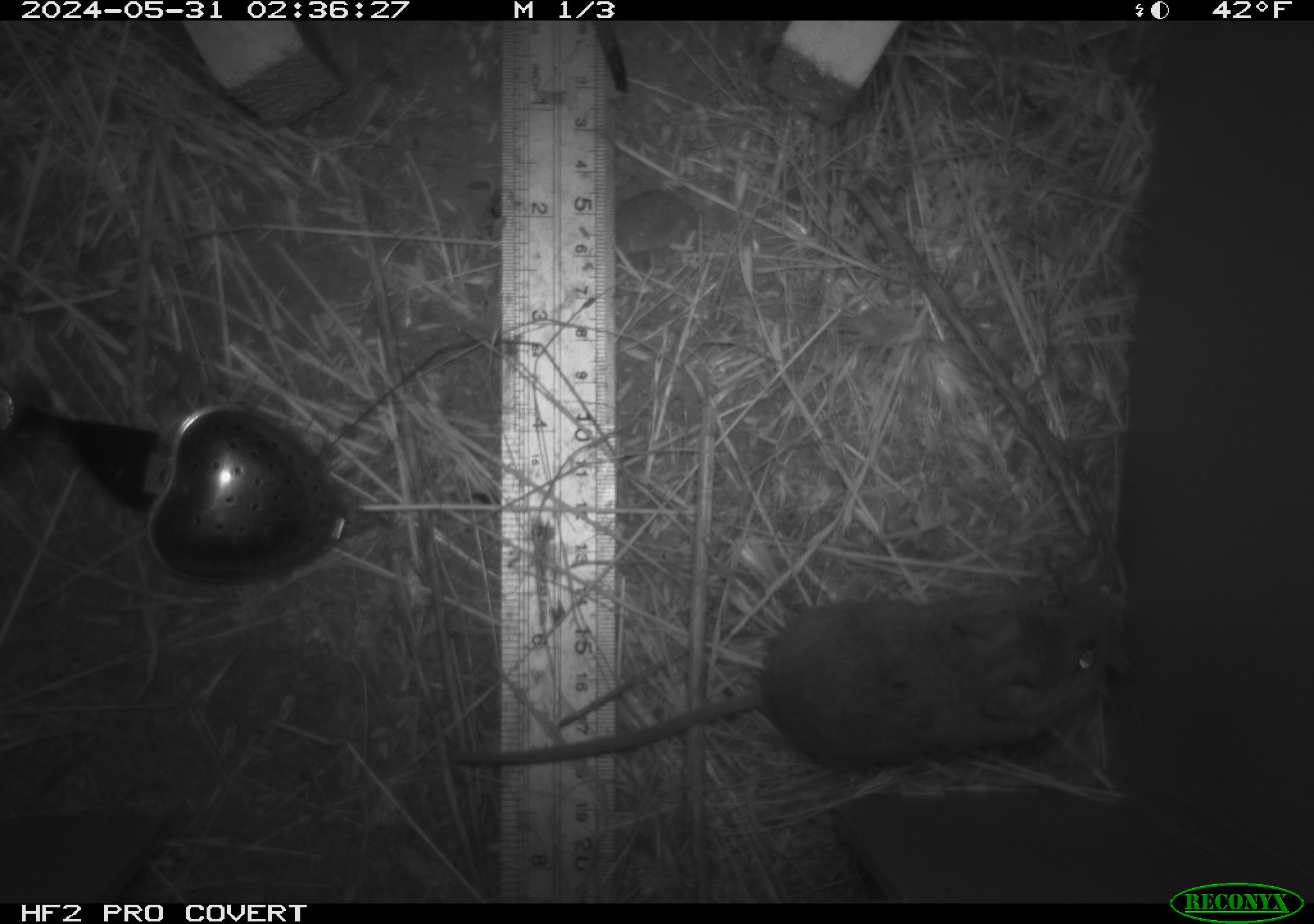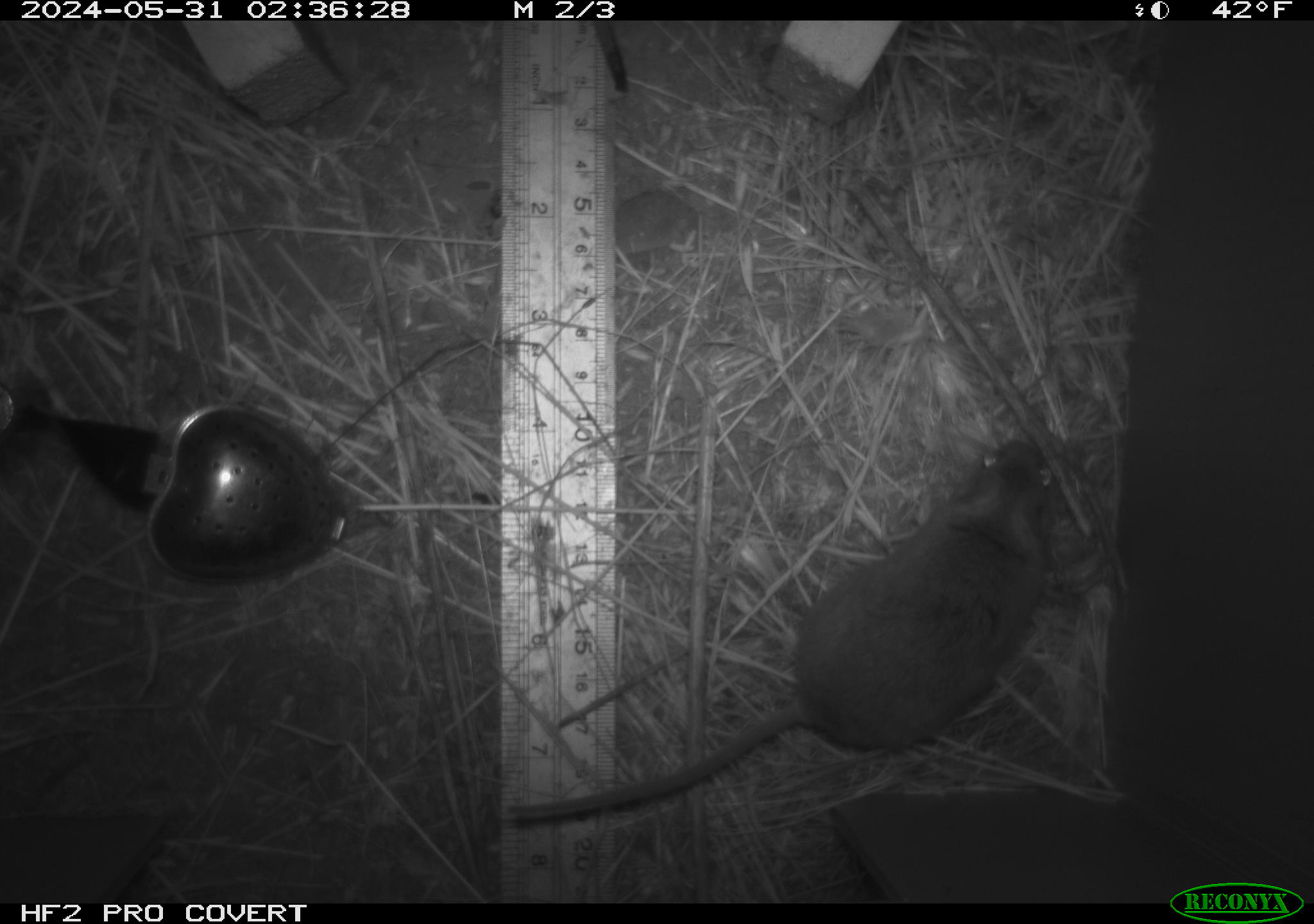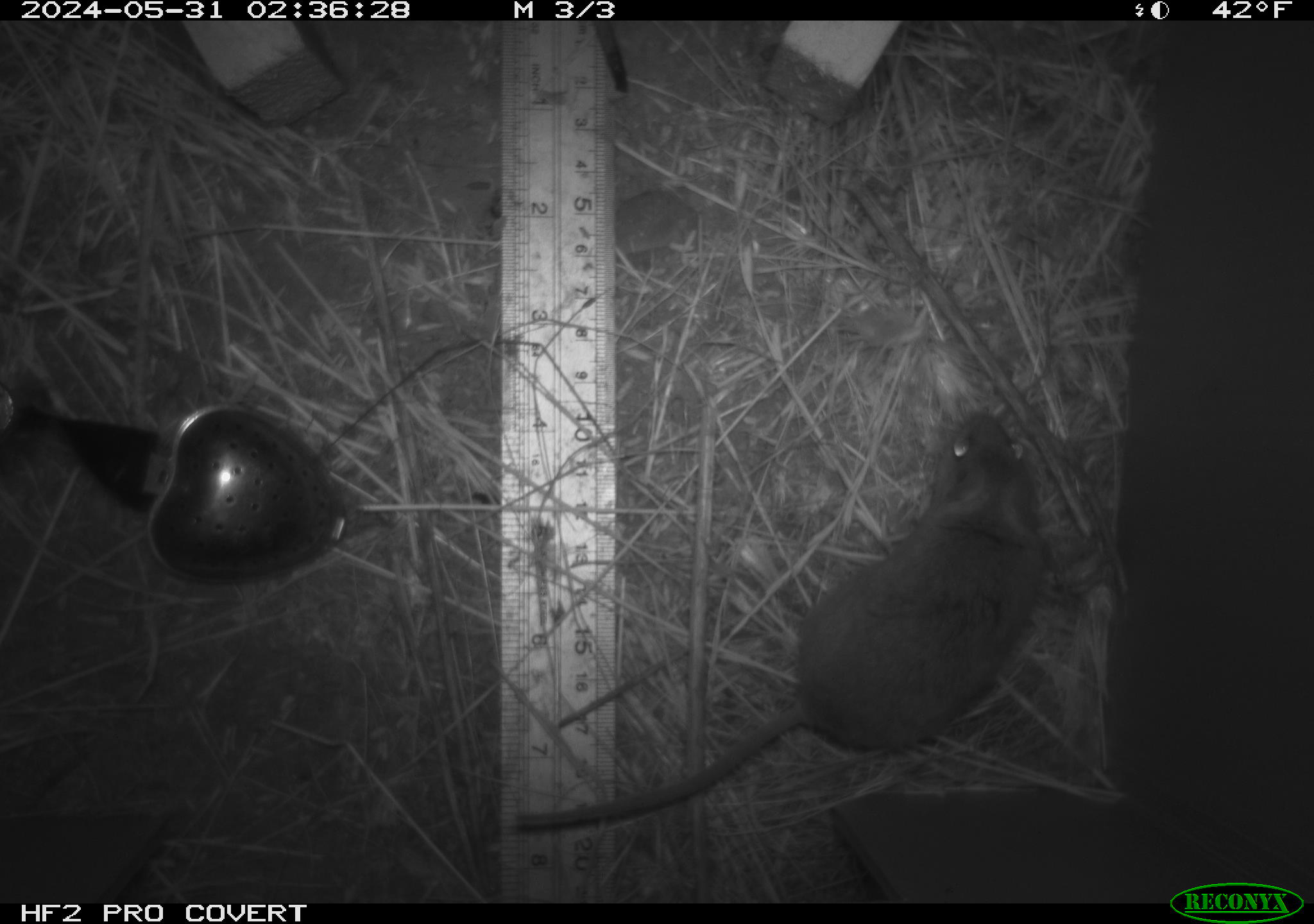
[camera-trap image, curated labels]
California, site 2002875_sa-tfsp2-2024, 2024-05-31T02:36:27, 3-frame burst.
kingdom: Animalia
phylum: Chordata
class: Mammalia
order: Rodentia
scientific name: Rodentia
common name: mouse species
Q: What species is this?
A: Mouse species (Rodentia).